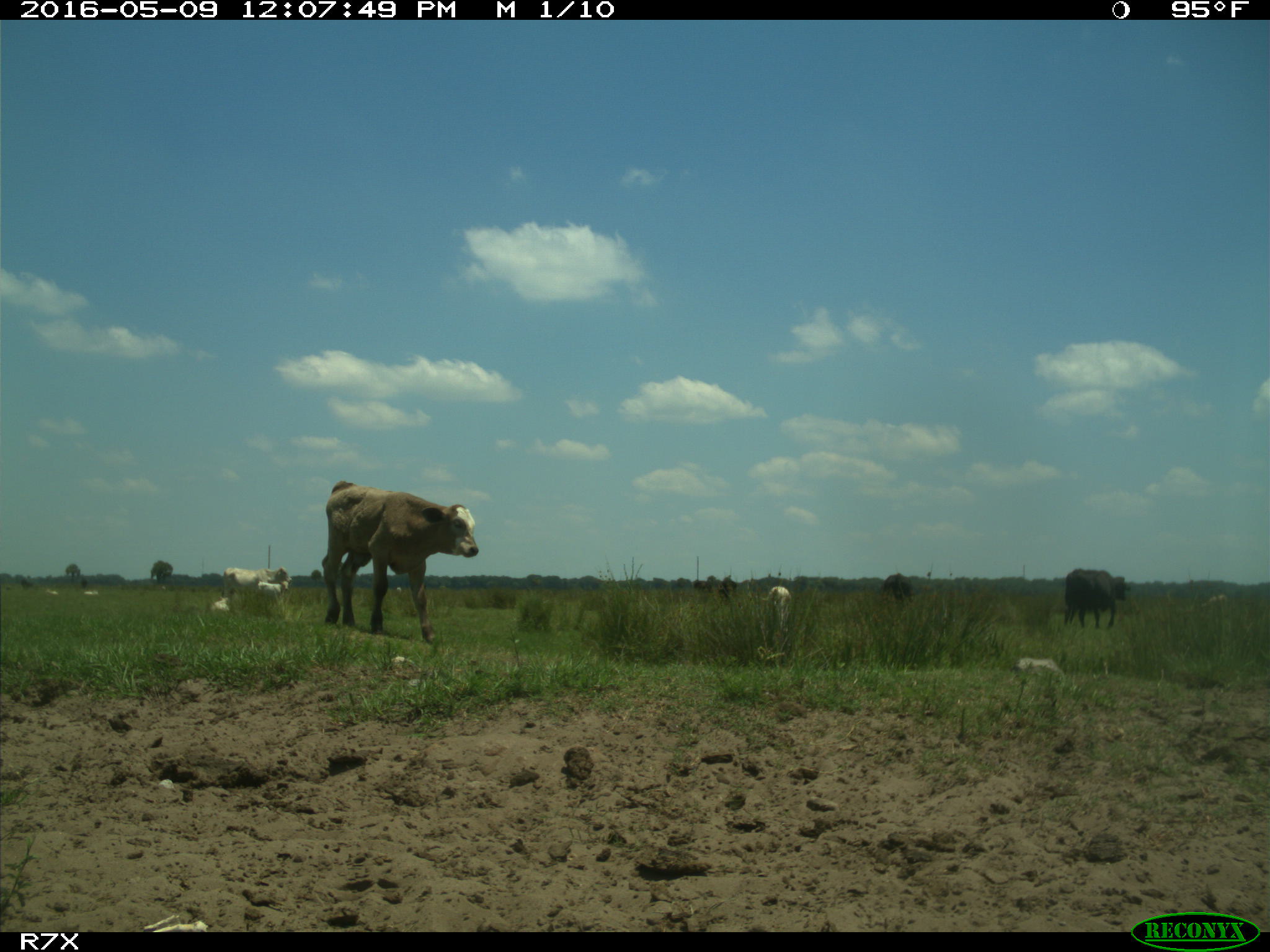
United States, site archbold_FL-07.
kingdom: Animalia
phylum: Chordata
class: Mammalia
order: Artiodactyla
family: Bovidae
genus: Bos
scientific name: Bos taurus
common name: domestic cow